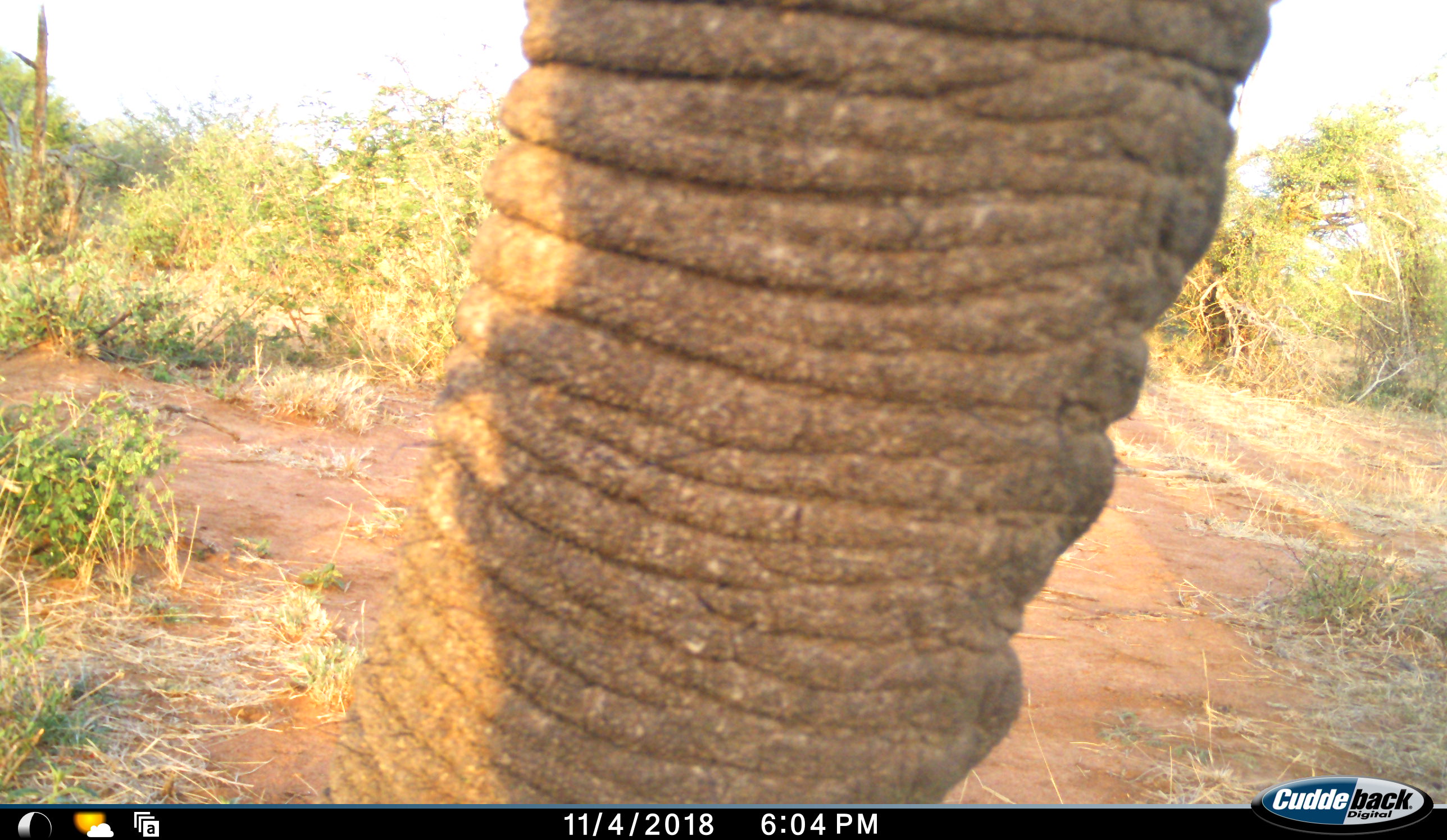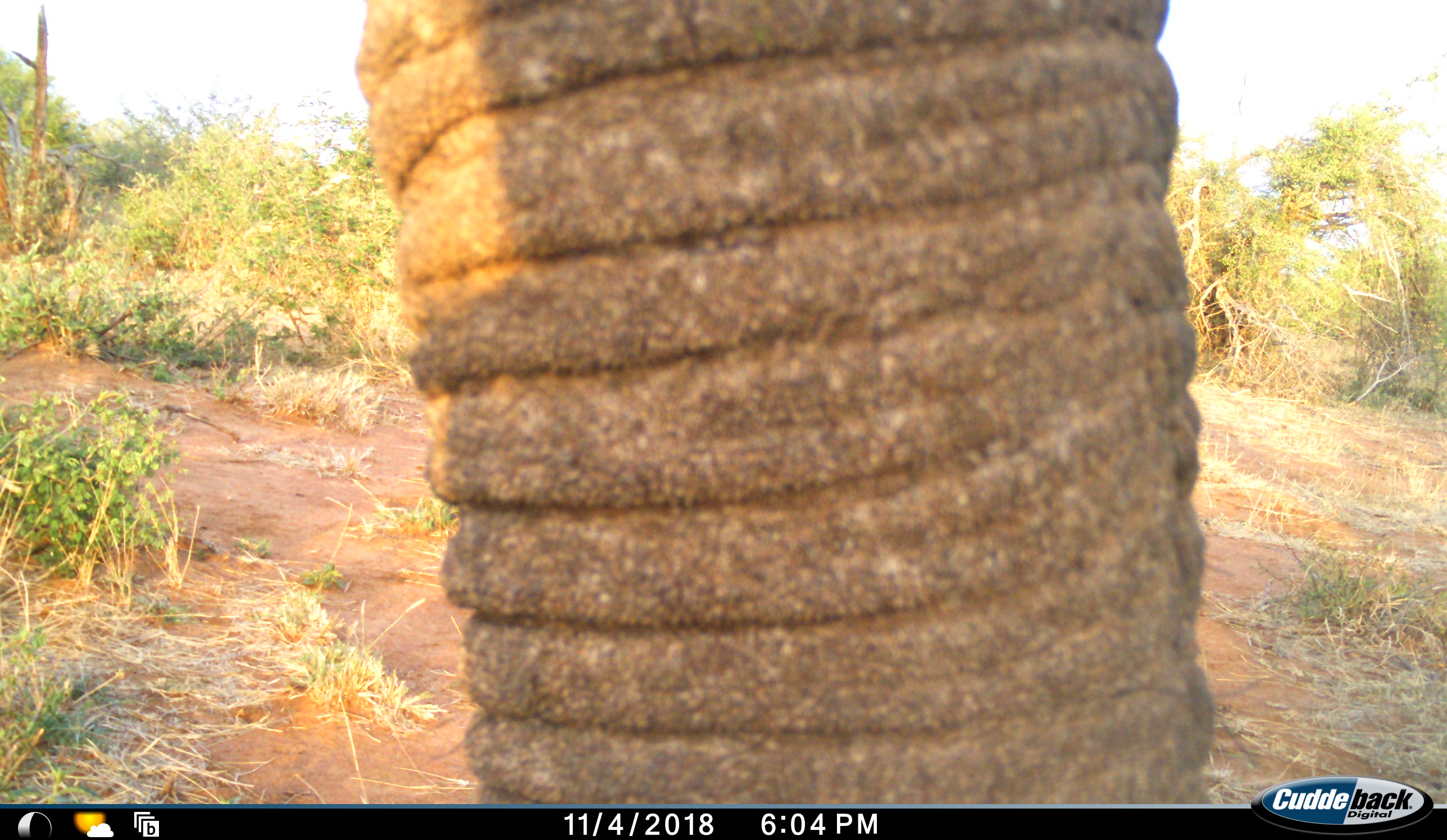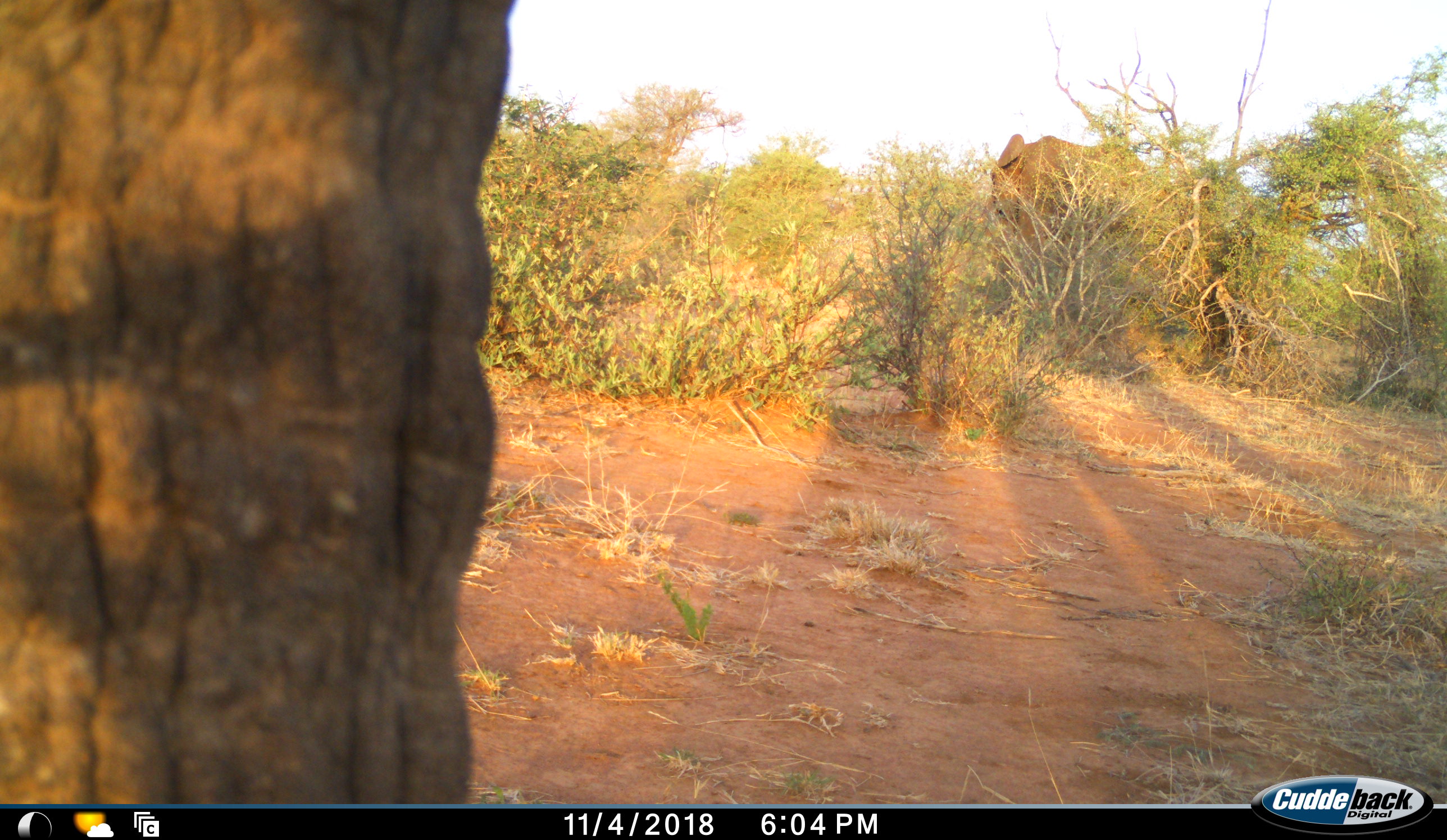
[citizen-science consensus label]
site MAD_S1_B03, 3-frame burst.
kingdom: Animalia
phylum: Chordata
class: Mammalia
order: Proboscidea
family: Elephantidae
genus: Loxodonta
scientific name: Loxodonta africana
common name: african bush elephant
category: elephant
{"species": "elephant (african bush elephant) (Loxodonta africana)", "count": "2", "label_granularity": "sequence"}